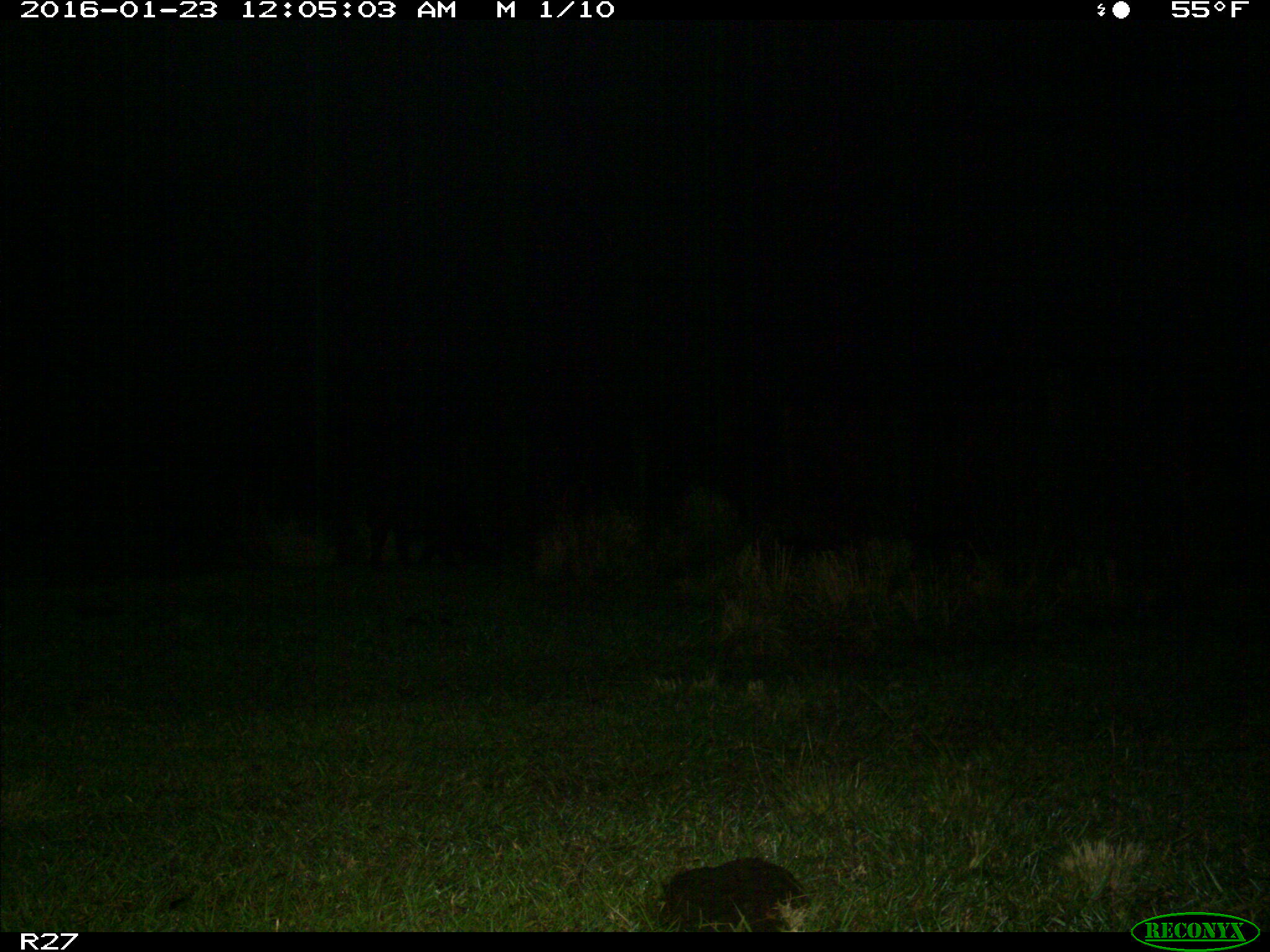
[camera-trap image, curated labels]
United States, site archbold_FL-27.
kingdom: Animalia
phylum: Chordata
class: Mammalia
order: Artiodactyla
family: Suidae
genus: Sus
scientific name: Sus scrofa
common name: wild boar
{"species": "Sus scrofa (wild boar)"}